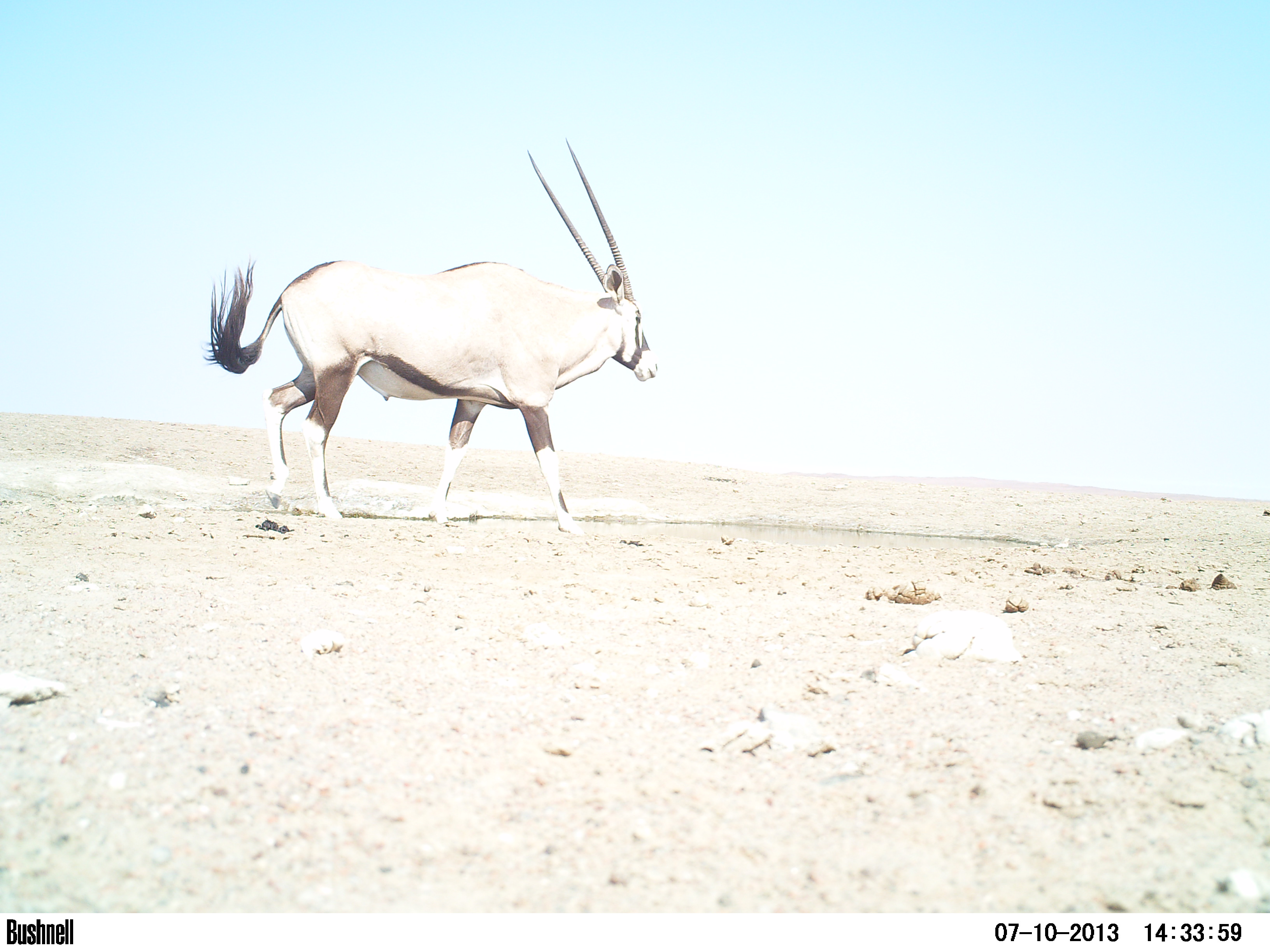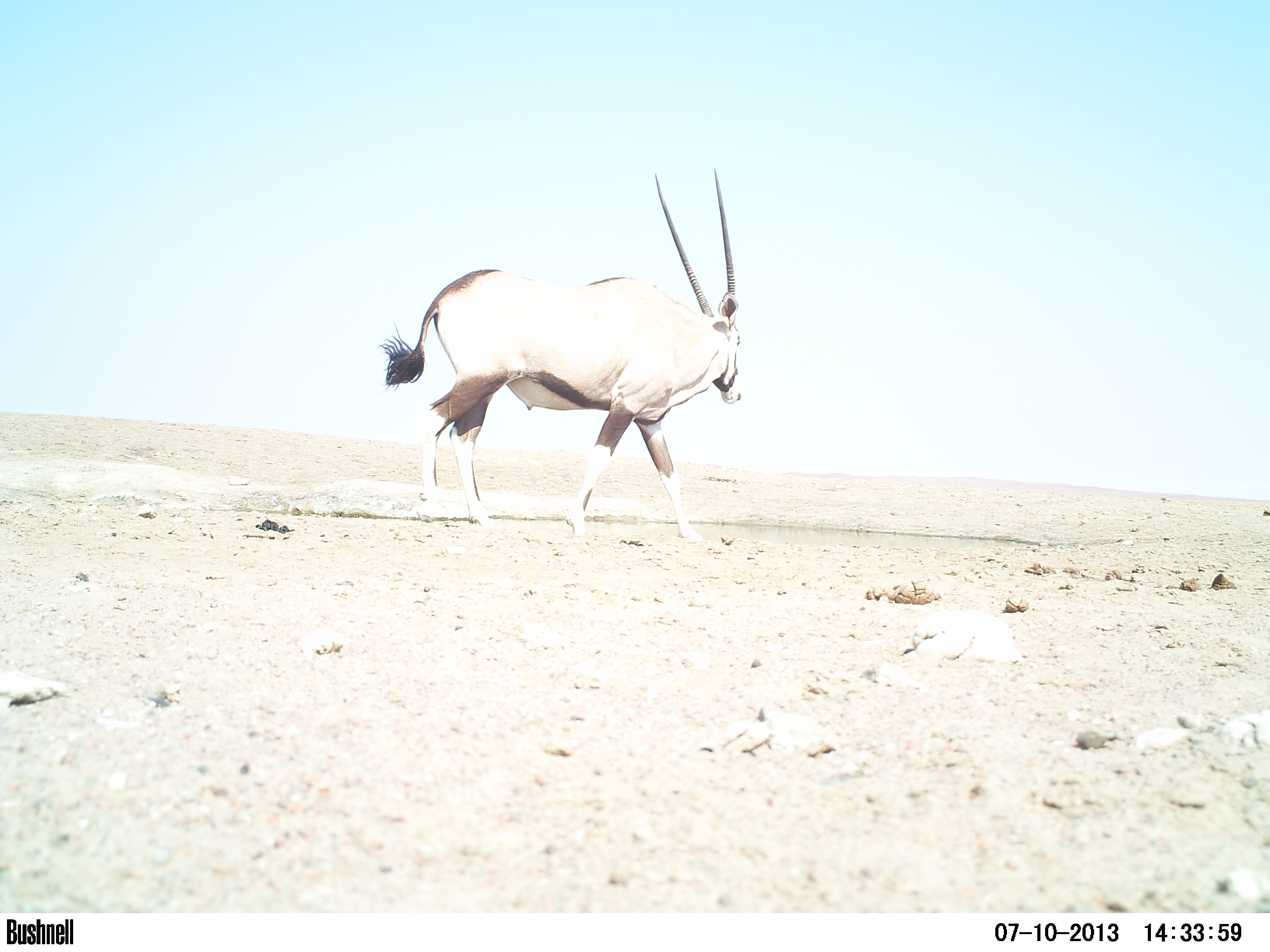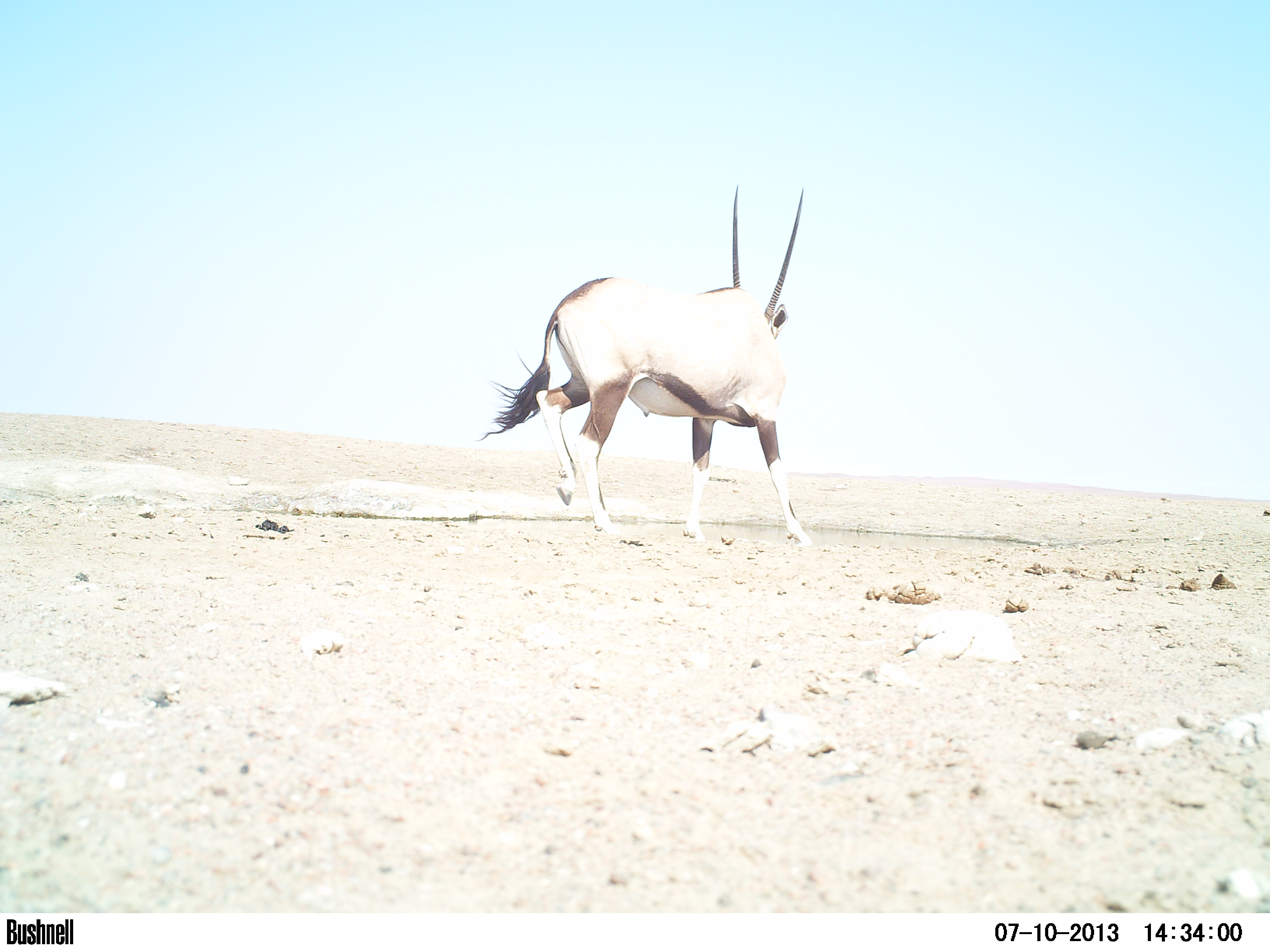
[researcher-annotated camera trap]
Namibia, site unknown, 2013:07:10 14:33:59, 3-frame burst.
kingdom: Animalia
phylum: Chordata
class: Mammalia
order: Artiodactyla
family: Bovidae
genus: Oryx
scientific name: Oryx gazella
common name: gemsbok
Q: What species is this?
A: Oryx gazella (gemsbok).